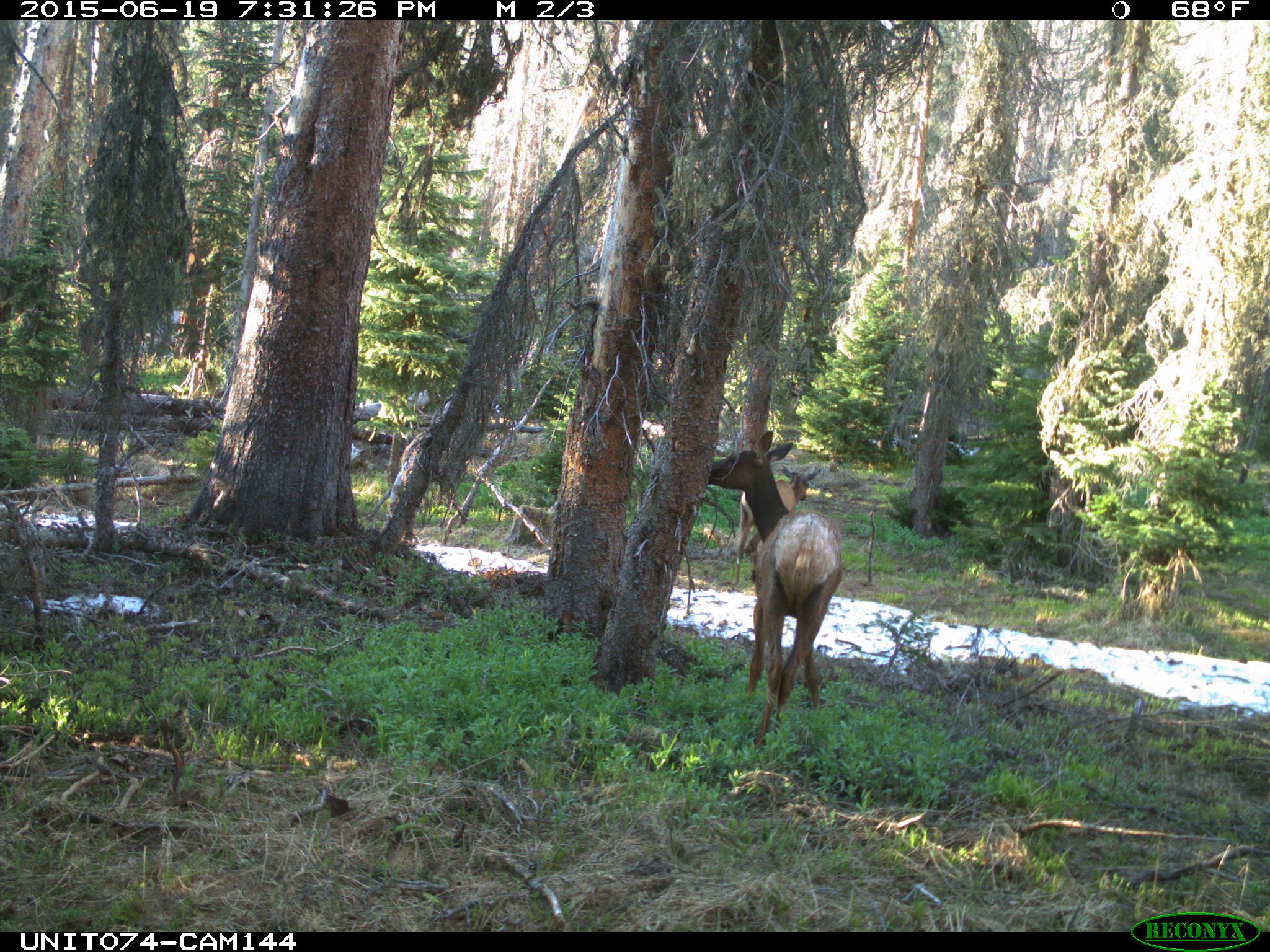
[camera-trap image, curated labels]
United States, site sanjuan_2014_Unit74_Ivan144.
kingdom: Animalia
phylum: Chordata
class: Mammalia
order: Artiodactyla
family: Cervidae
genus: Cervus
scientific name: Cervus elaphus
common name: red deer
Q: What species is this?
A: Cervus elaphus (red deer).